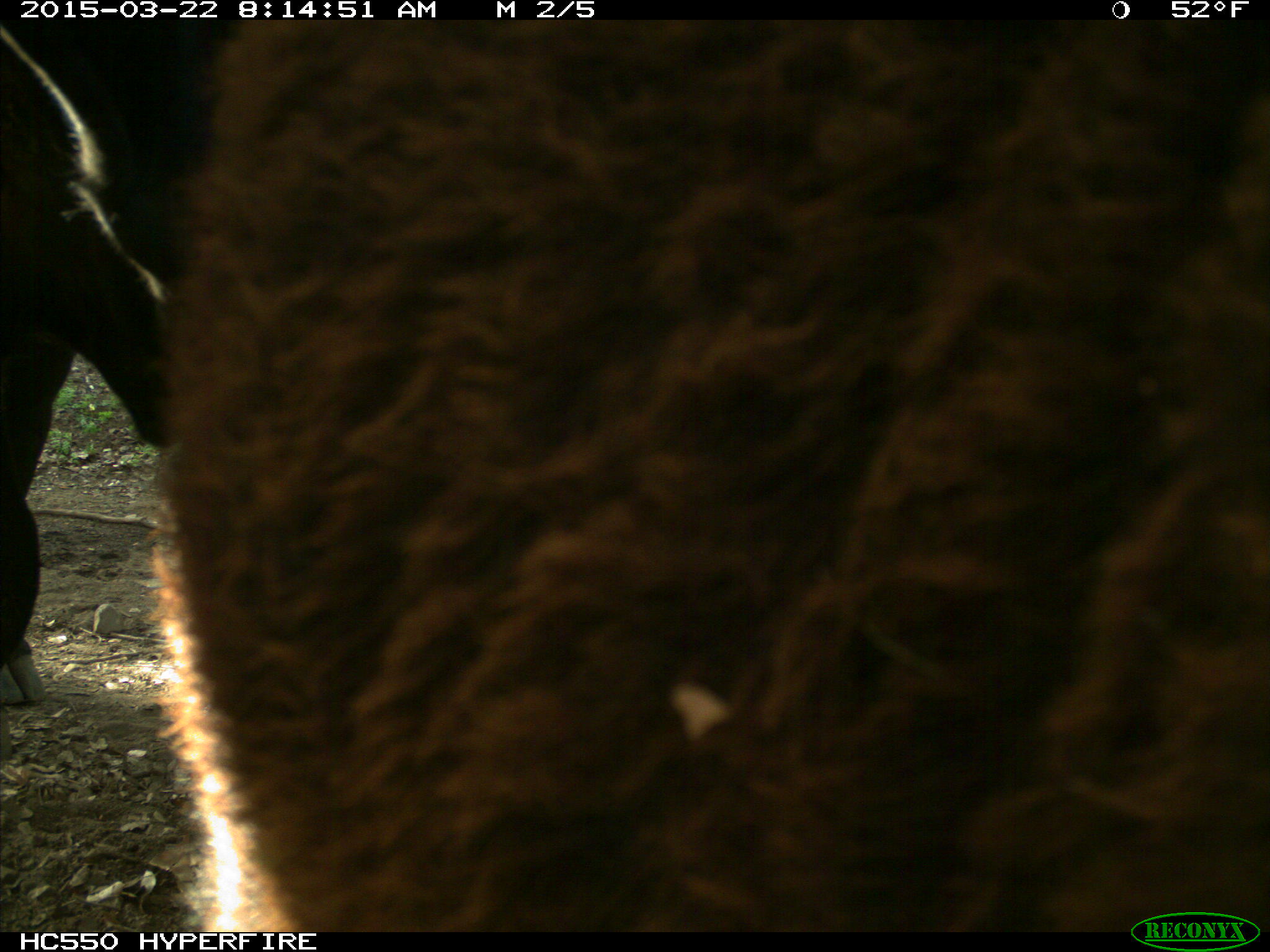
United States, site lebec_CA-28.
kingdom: Animalia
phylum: Chordata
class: Mammalia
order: Artiodactyla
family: Bovidae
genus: Bos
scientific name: Bos taurus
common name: domestic cow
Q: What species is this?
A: Bos taurus (domestic cow).